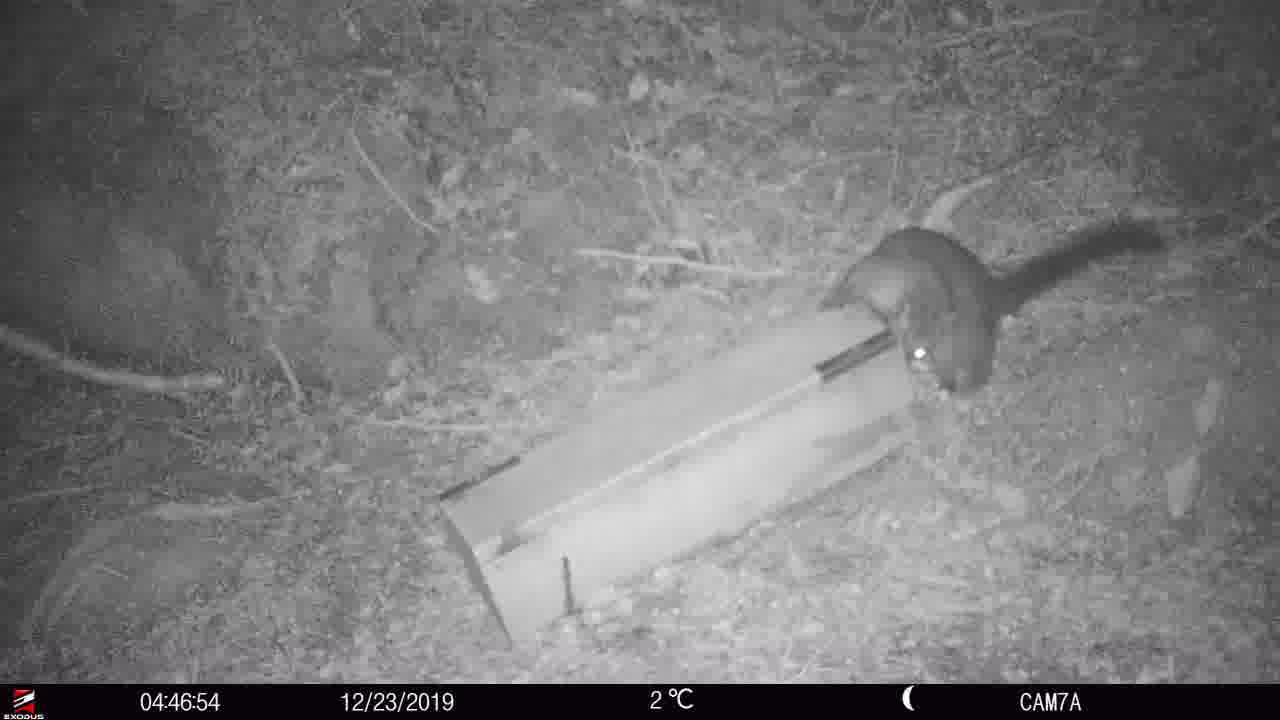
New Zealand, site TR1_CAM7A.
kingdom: Animalia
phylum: Chordata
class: Mammalia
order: Diprotodontia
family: Phalangeridae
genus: Trichosurus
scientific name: Trichosurus vulpecula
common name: common brushtail possum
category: possum